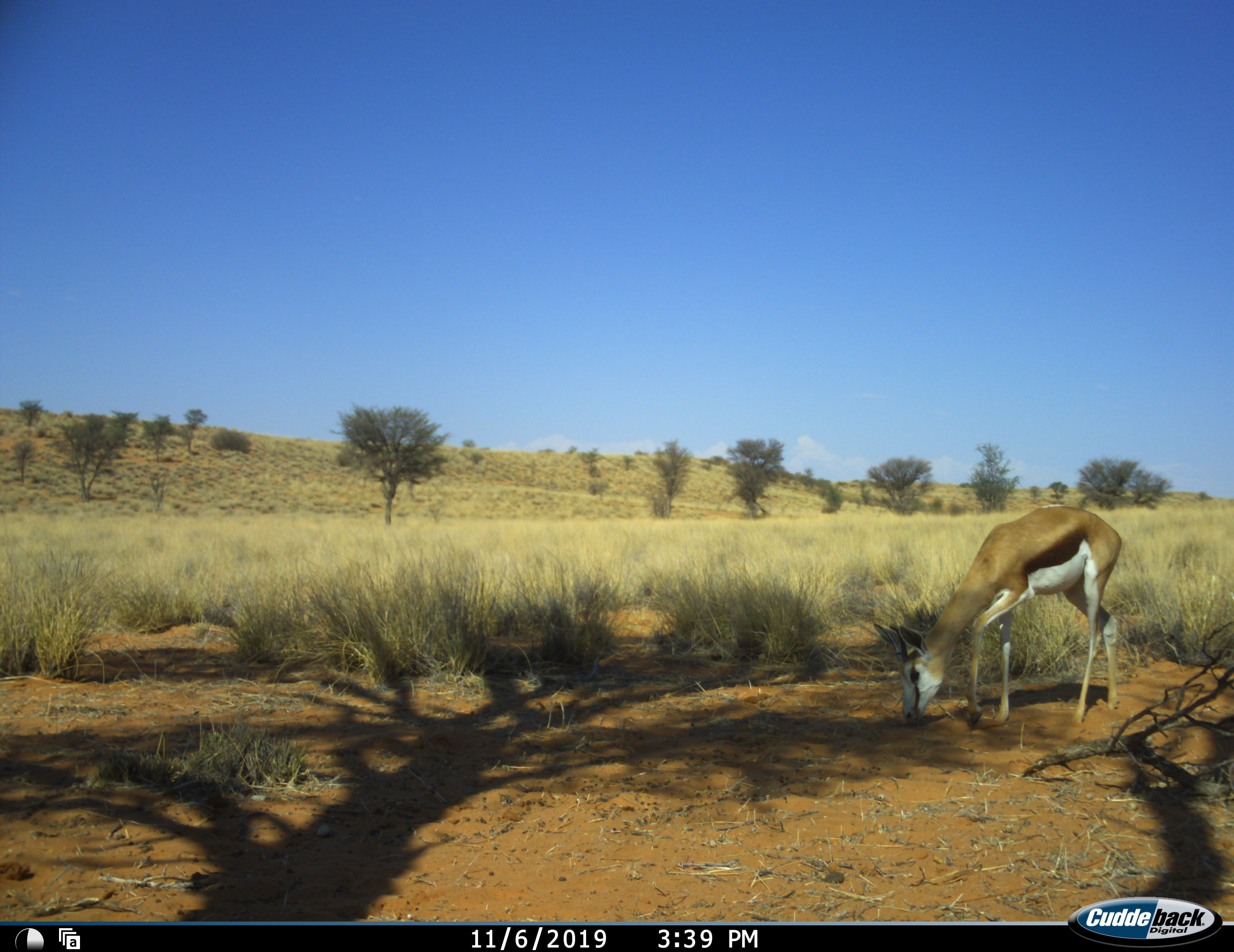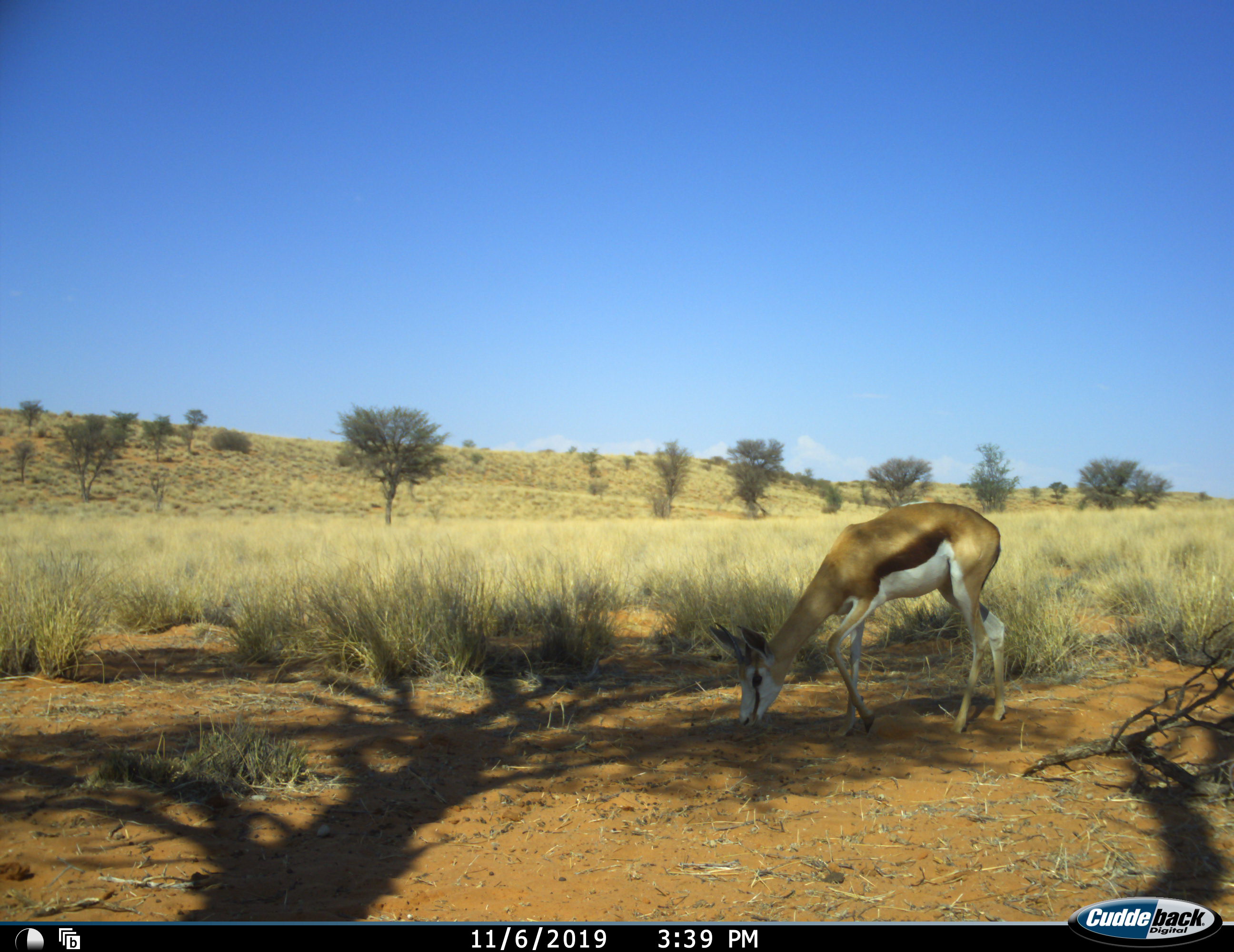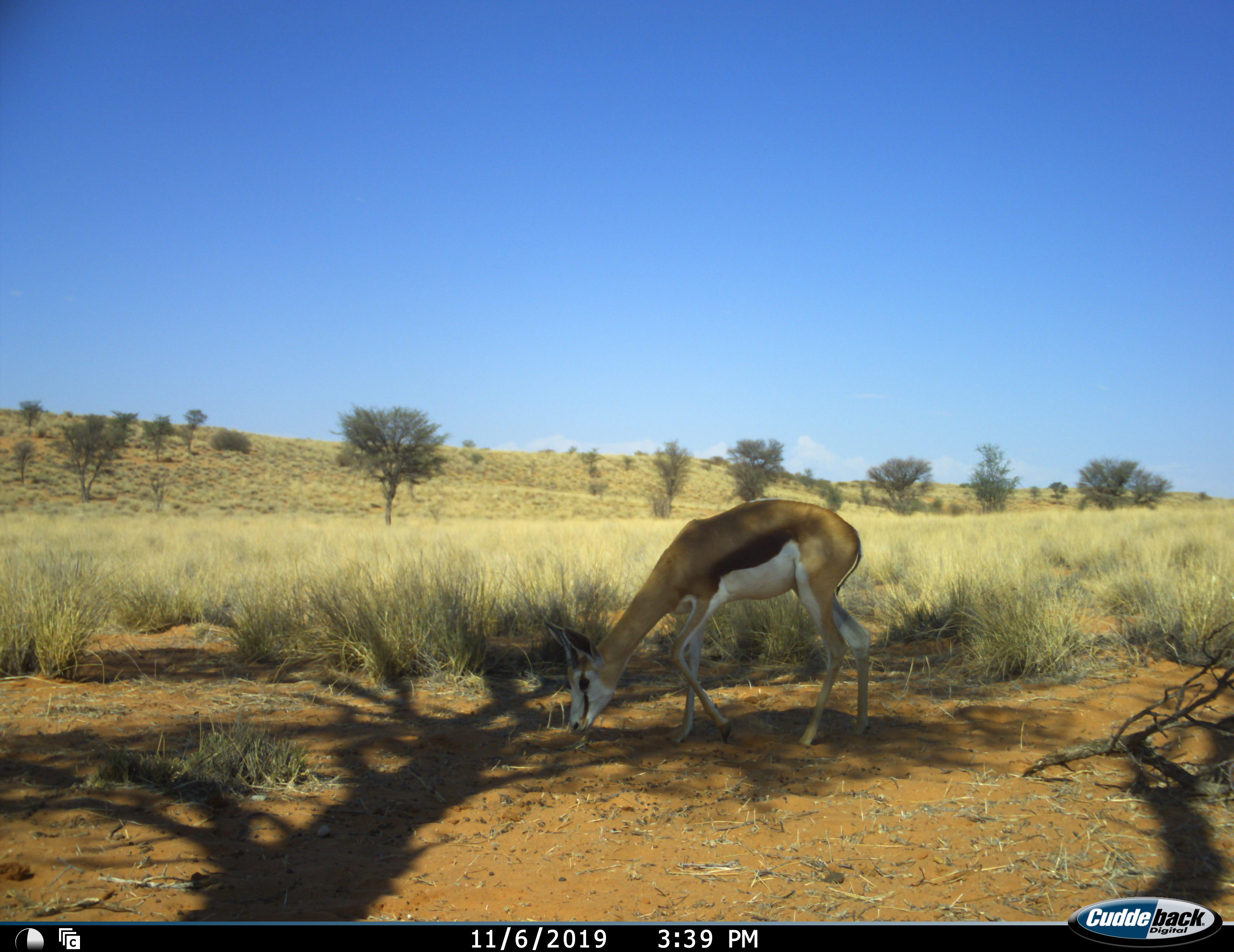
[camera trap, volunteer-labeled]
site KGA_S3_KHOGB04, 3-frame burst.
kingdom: Animalia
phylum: Chordata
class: Mammalia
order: Artiodactyla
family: Bovidae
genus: Antidorcas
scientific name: Antidorcas marsupialis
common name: springbok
Springbok (Antidorcas marsupialis), count 1. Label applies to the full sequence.